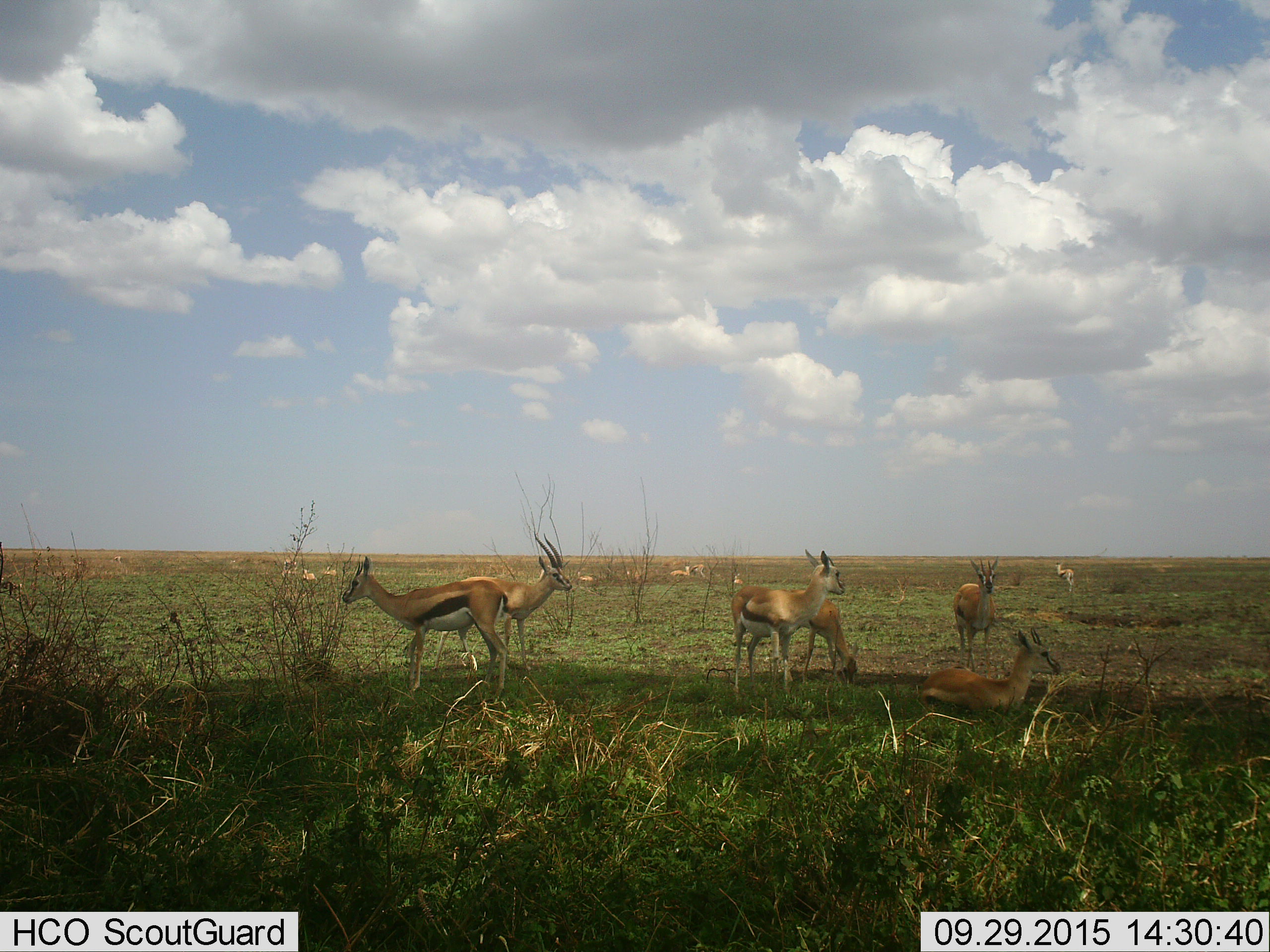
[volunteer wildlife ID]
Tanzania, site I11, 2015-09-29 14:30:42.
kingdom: Animalia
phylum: Chordata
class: Mammalia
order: Artiodactyla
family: Bovidae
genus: Eudorcas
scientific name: Eudorcas thomsonii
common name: thomson's gazelle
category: gazellethomsons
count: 11-50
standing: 100%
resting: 75%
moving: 25%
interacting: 25%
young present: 38%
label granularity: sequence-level